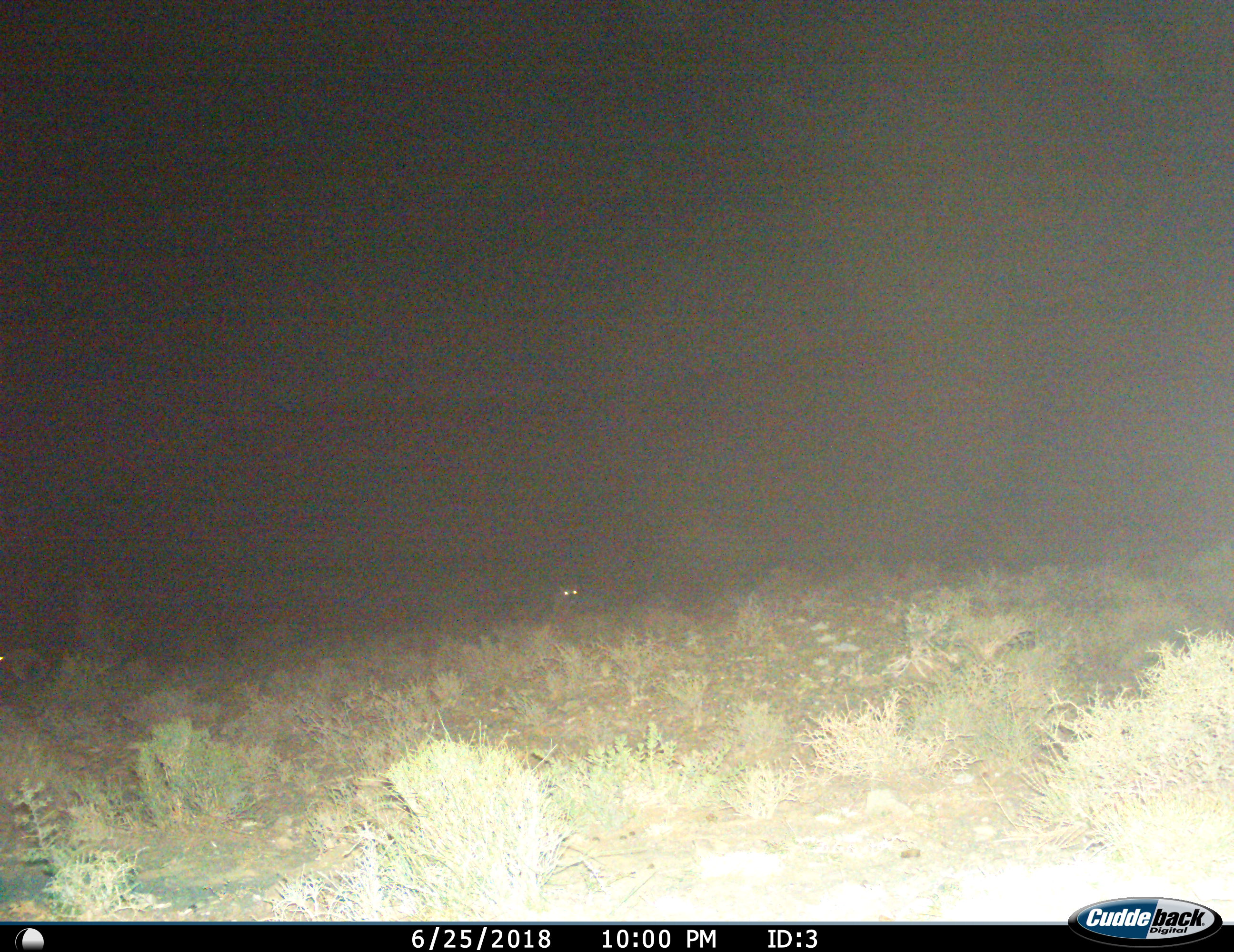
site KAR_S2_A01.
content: unidentified animal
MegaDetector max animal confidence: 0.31